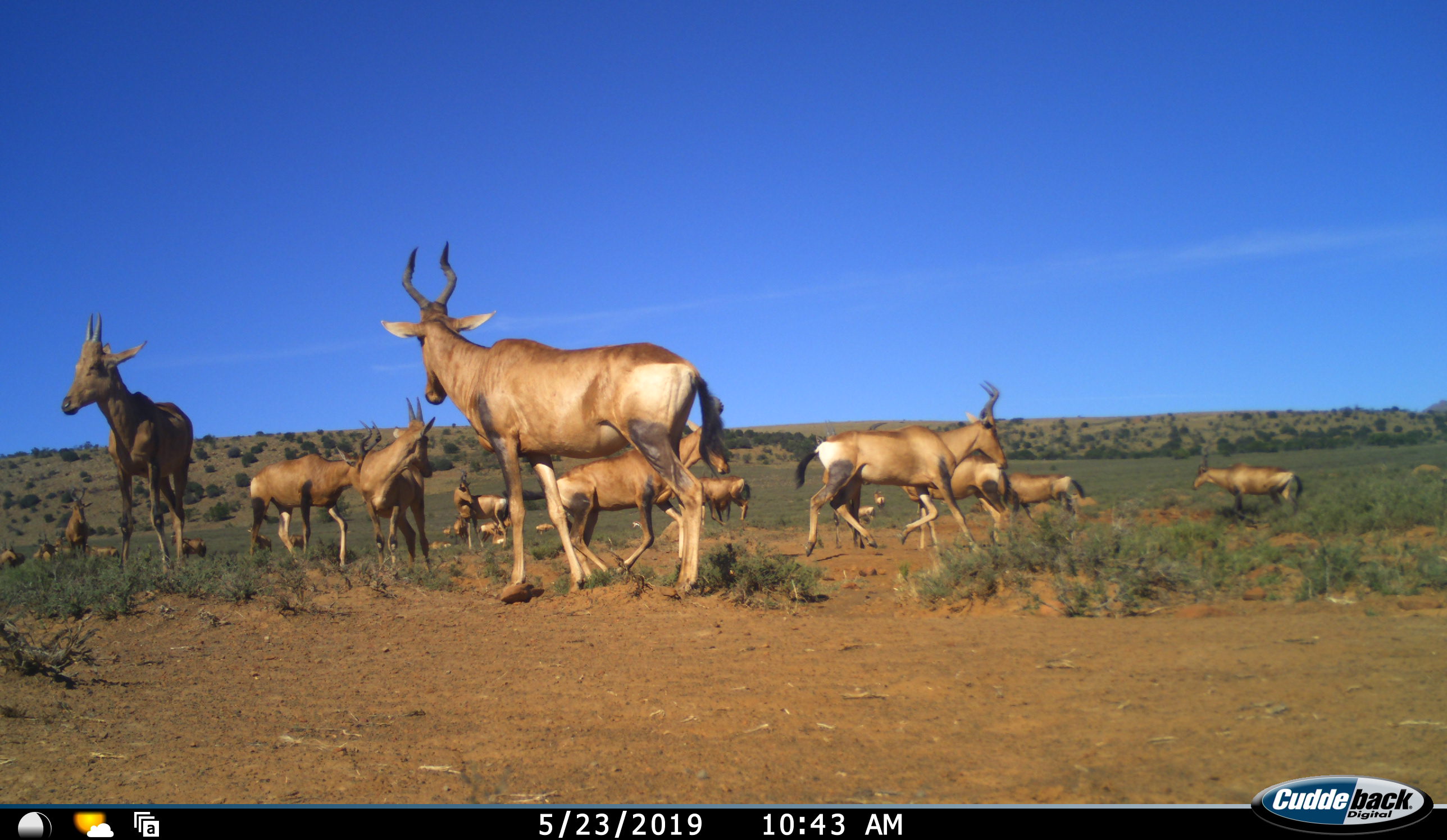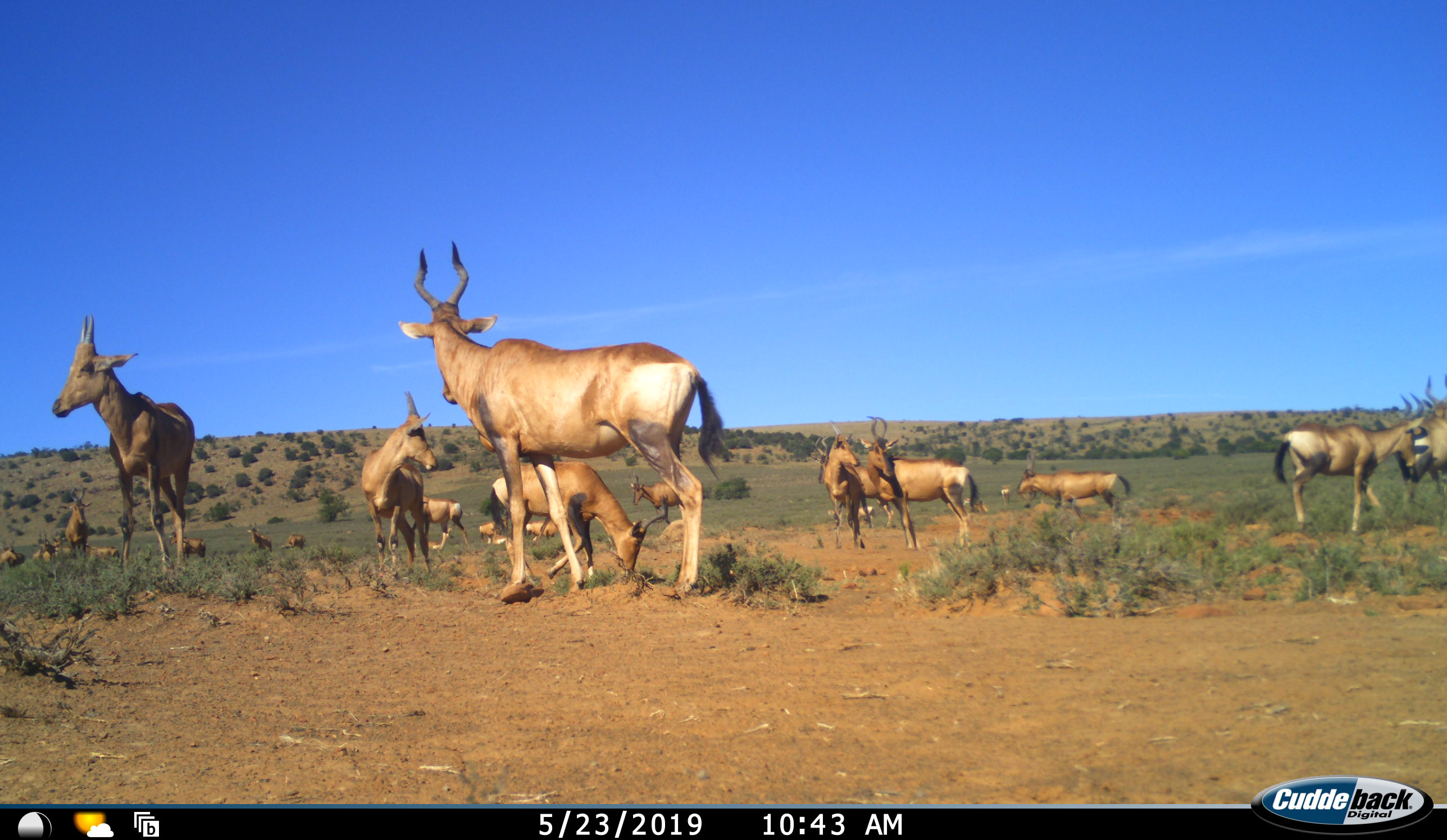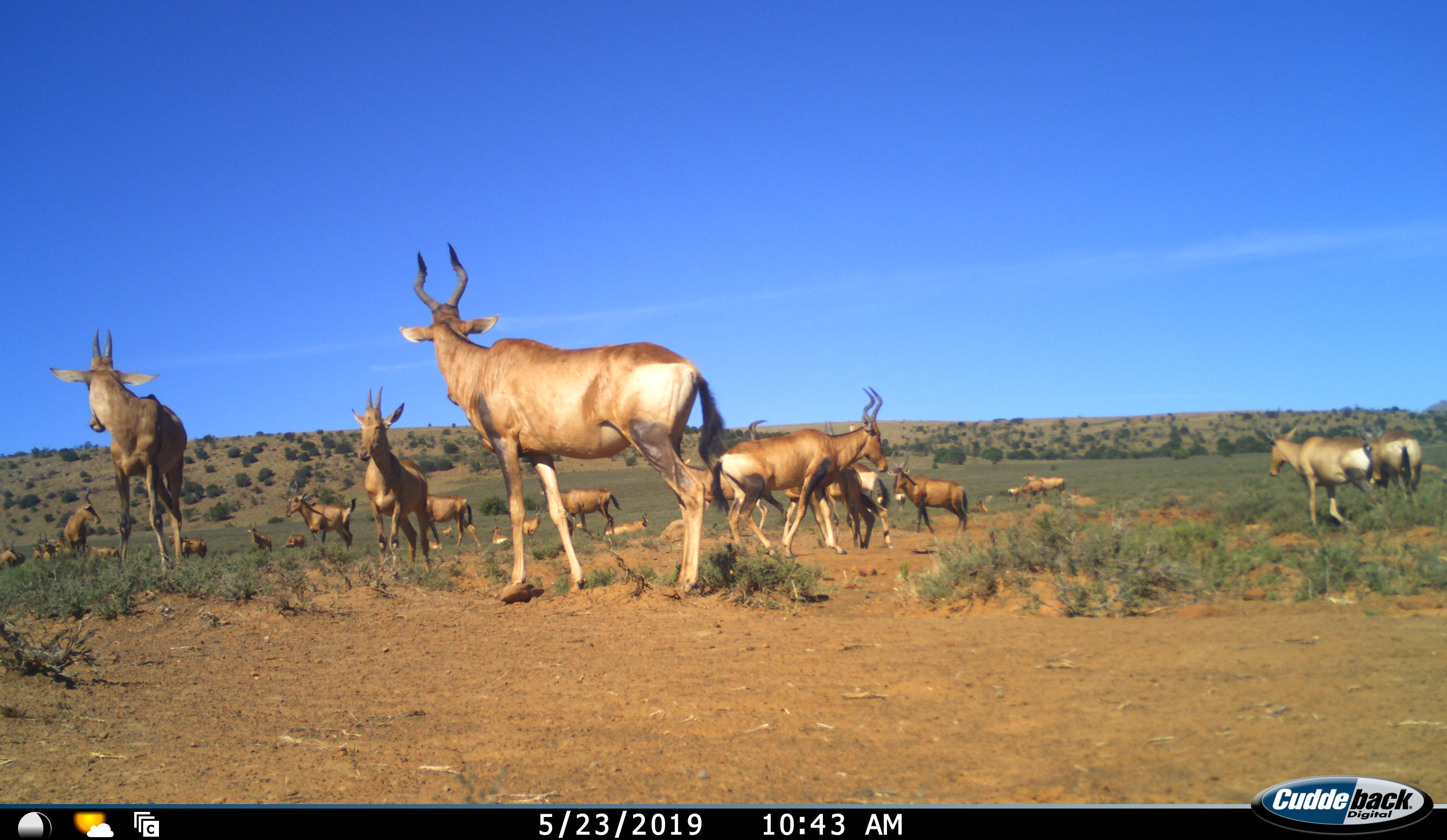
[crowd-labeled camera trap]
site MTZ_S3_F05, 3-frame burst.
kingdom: Animalia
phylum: Chordata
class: Mammalia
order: Artiodactyla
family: Bovidae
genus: Alcelaphus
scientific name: Alcelaphus buselaphus caama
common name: red hartebeest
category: hartebeestred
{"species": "hartebeestred (red hartebeest) (Alcelaphus buselaphus caama)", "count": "11-50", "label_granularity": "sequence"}